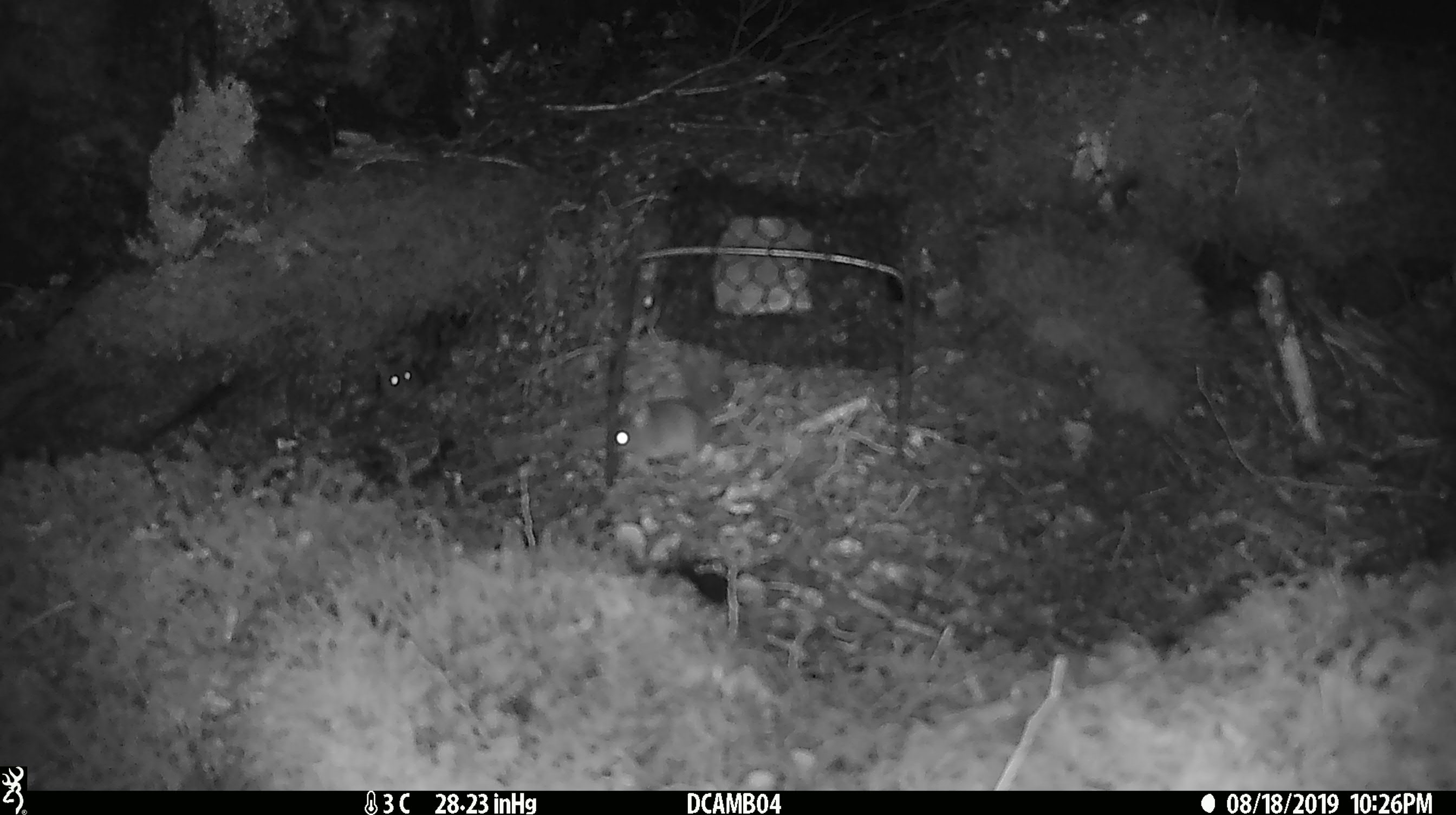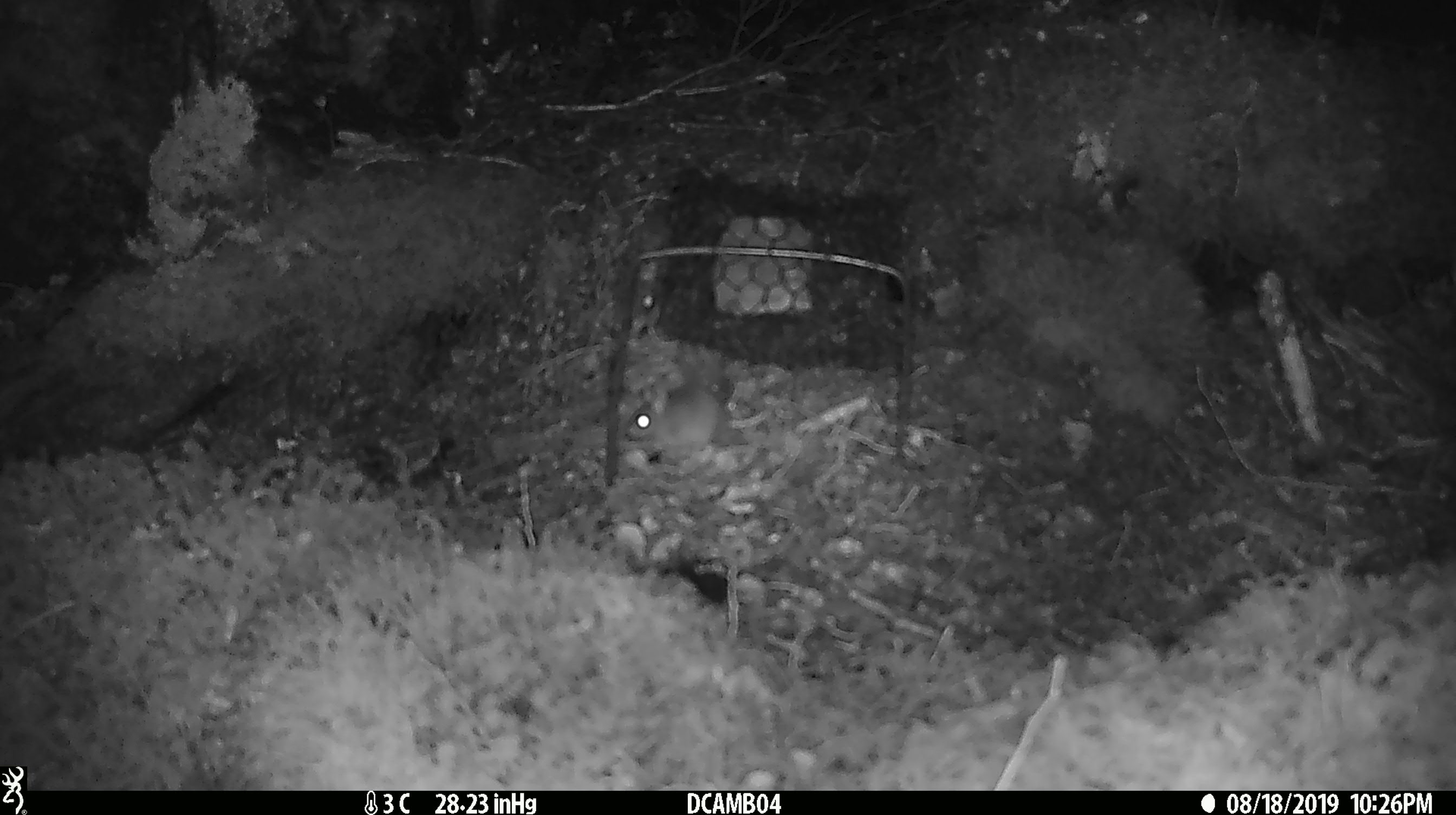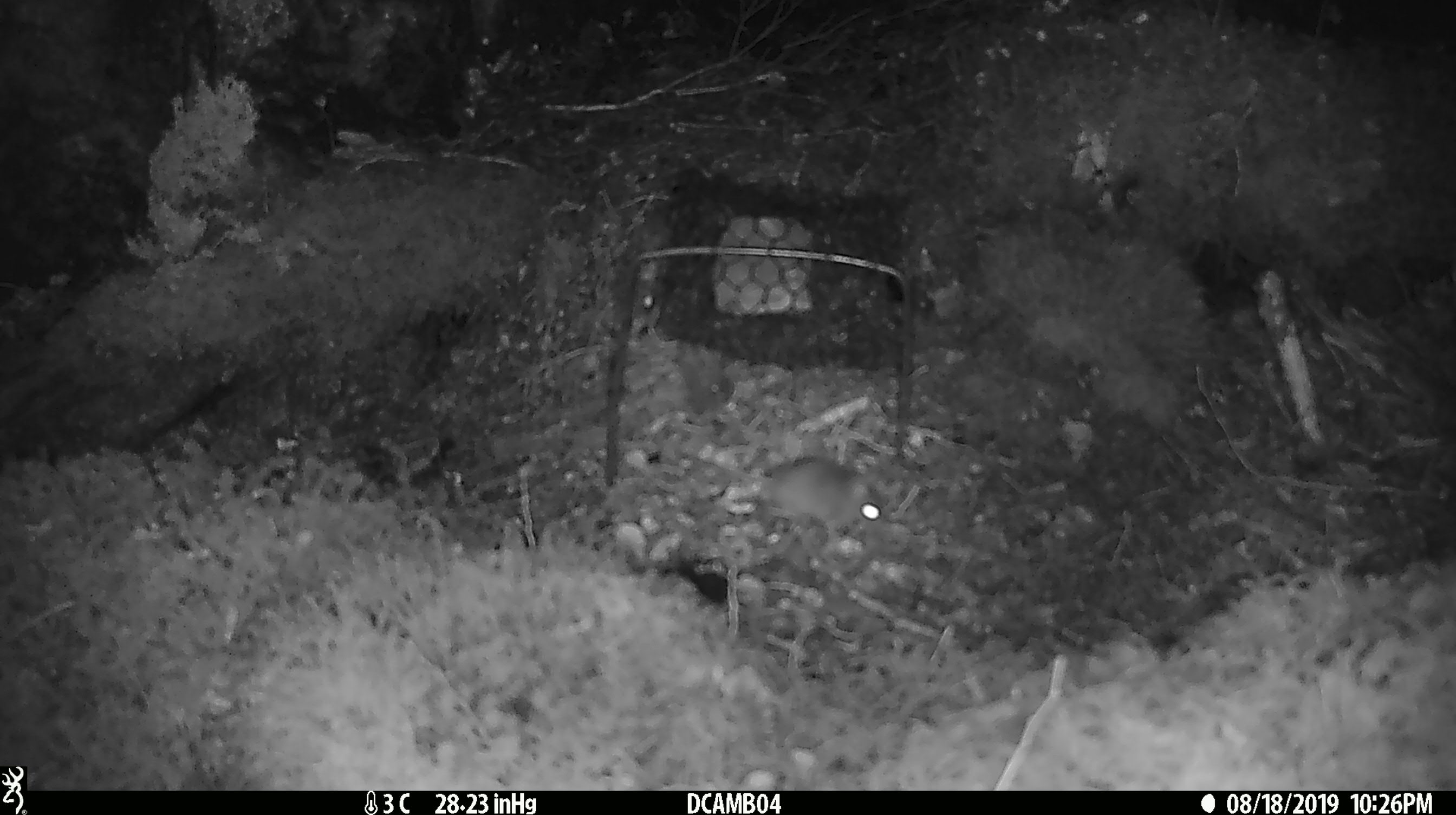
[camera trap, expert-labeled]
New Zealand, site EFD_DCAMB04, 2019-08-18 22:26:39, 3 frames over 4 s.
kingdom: Animalia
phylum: Chordata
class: Mammalia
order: Rodentia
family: Muridae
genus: Mus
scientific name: Mus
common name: mouse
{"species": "mouse (Mus)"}